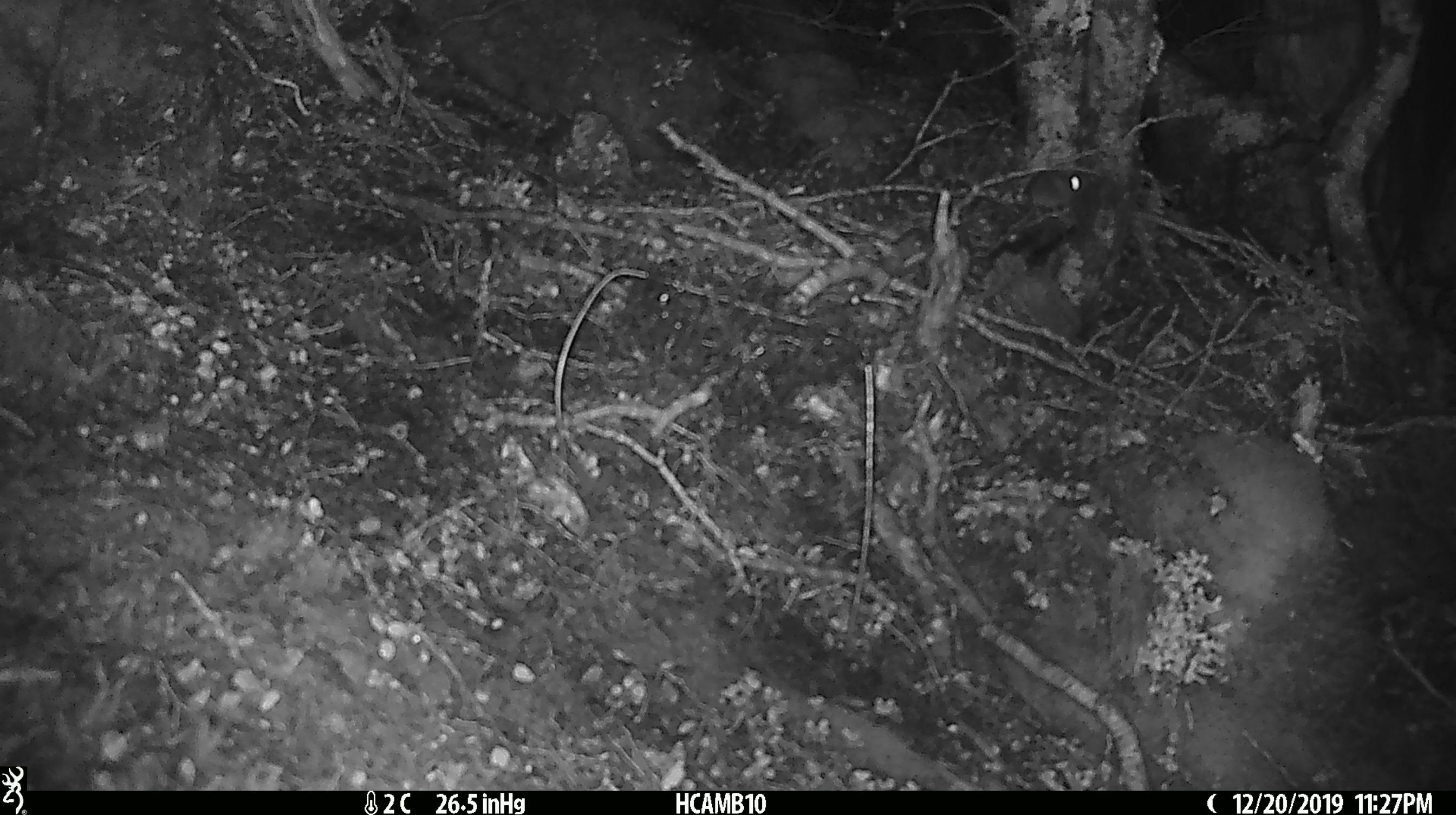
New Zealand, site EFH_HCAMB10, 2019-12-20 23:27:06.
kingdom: Animalia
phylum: Chordata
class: Mammalia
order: Rodentia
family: Muridae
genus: Mus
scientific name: Mus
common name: mouse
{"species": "mouse (Mus)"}